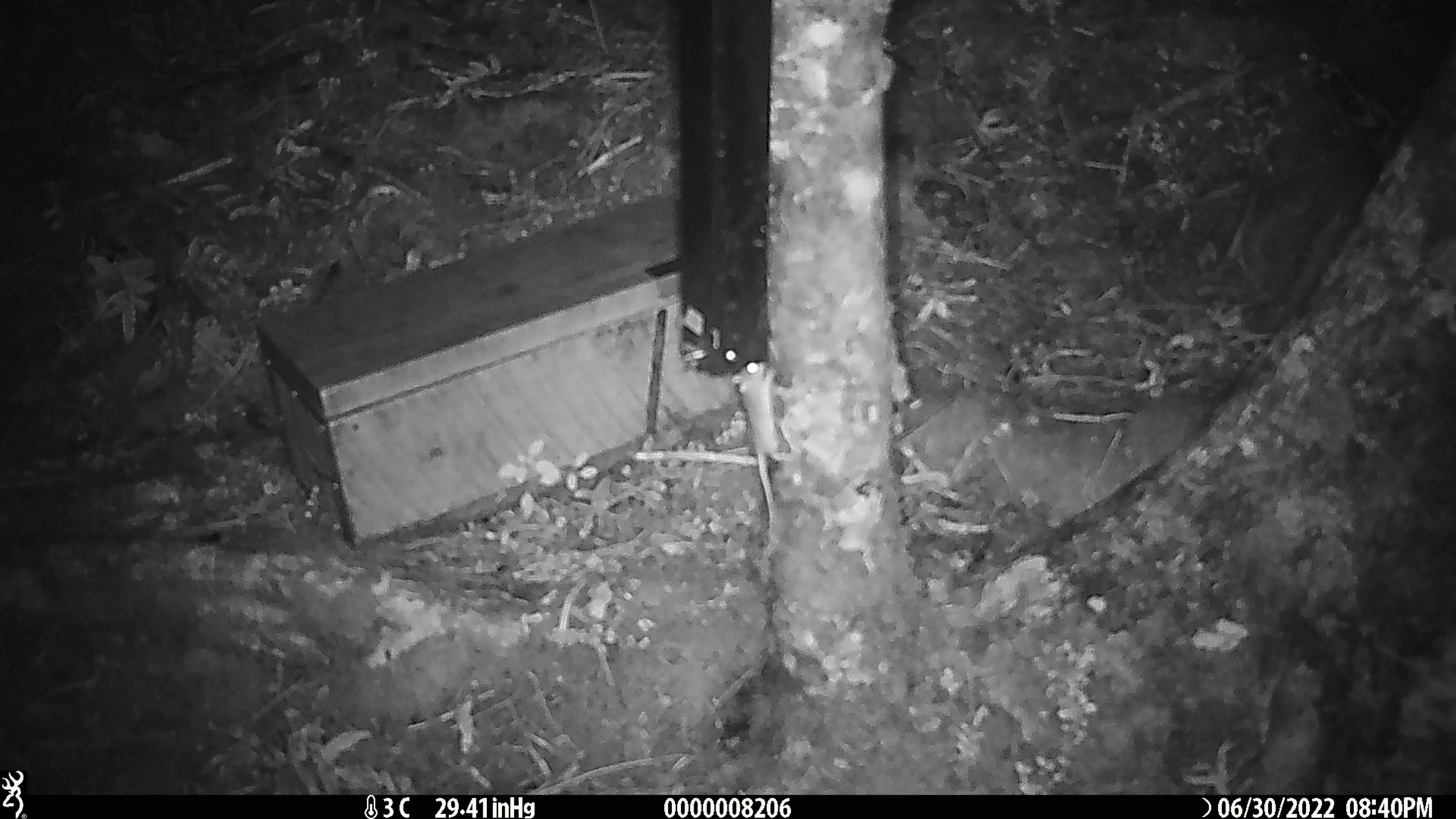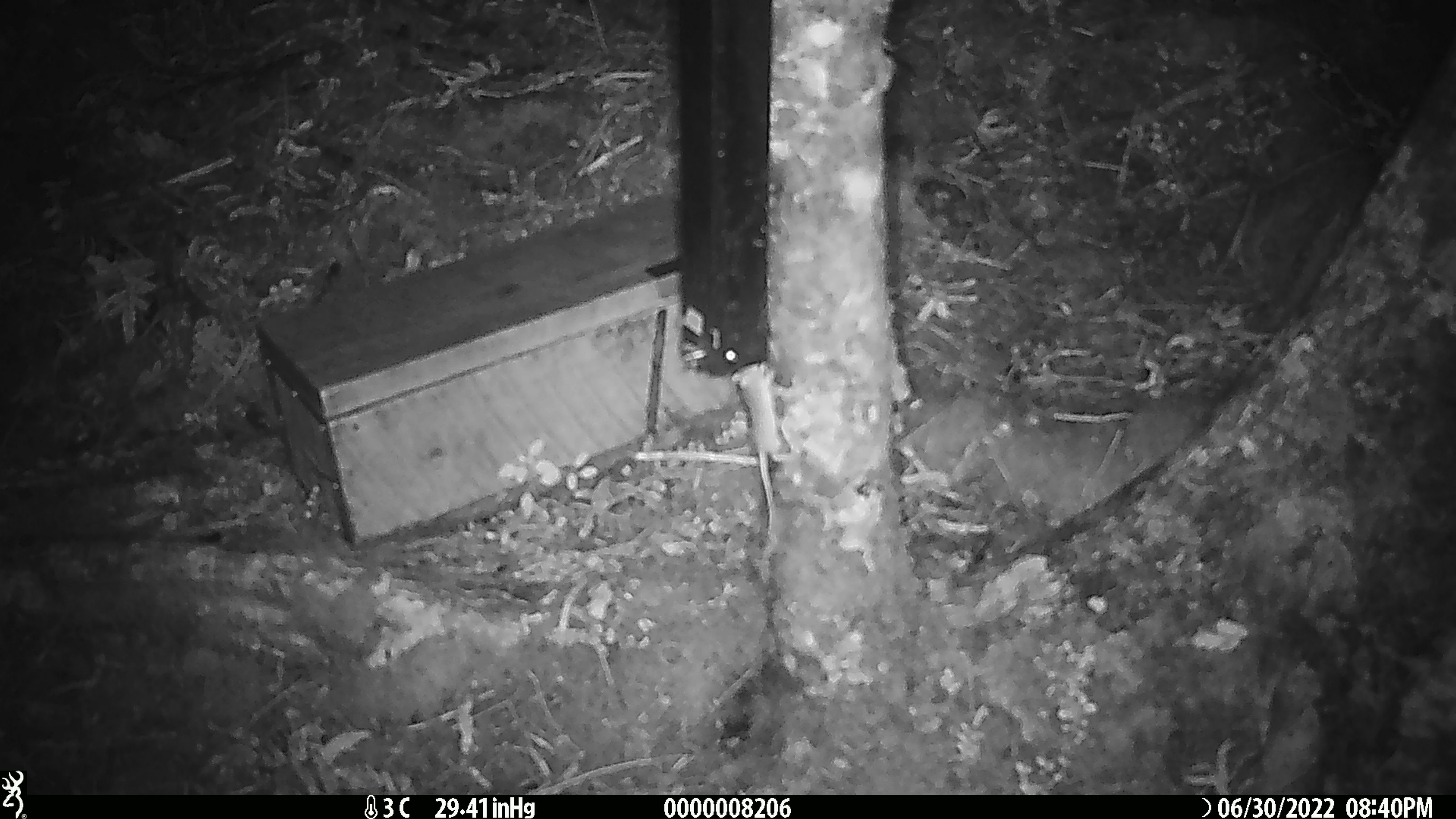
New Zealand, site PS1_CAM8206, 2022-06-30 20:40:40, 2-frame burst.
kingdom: Animalia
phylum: Chordata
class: Mammalia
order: Rodentia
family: Muridae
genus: Mus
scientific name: Mus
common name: mouse